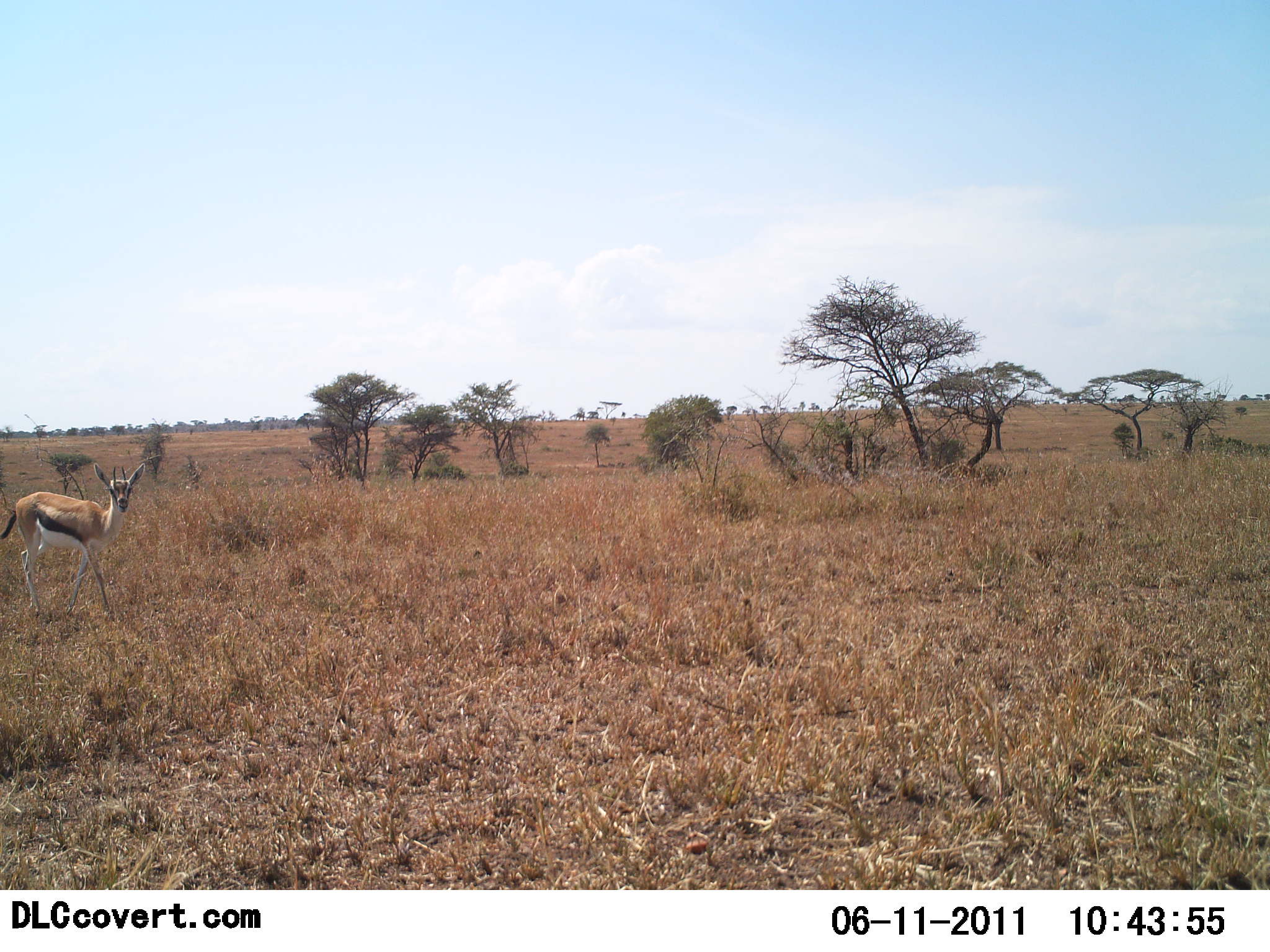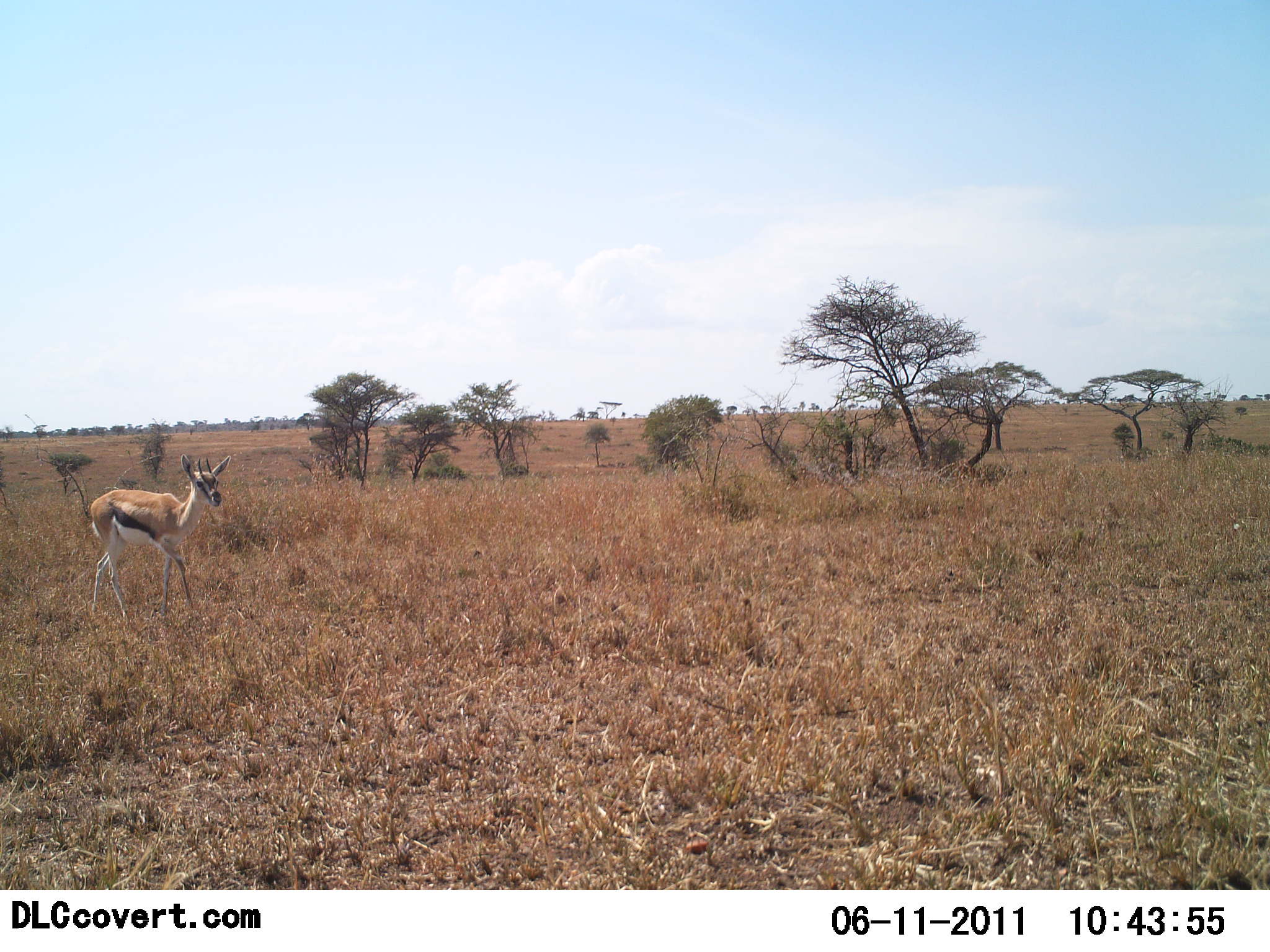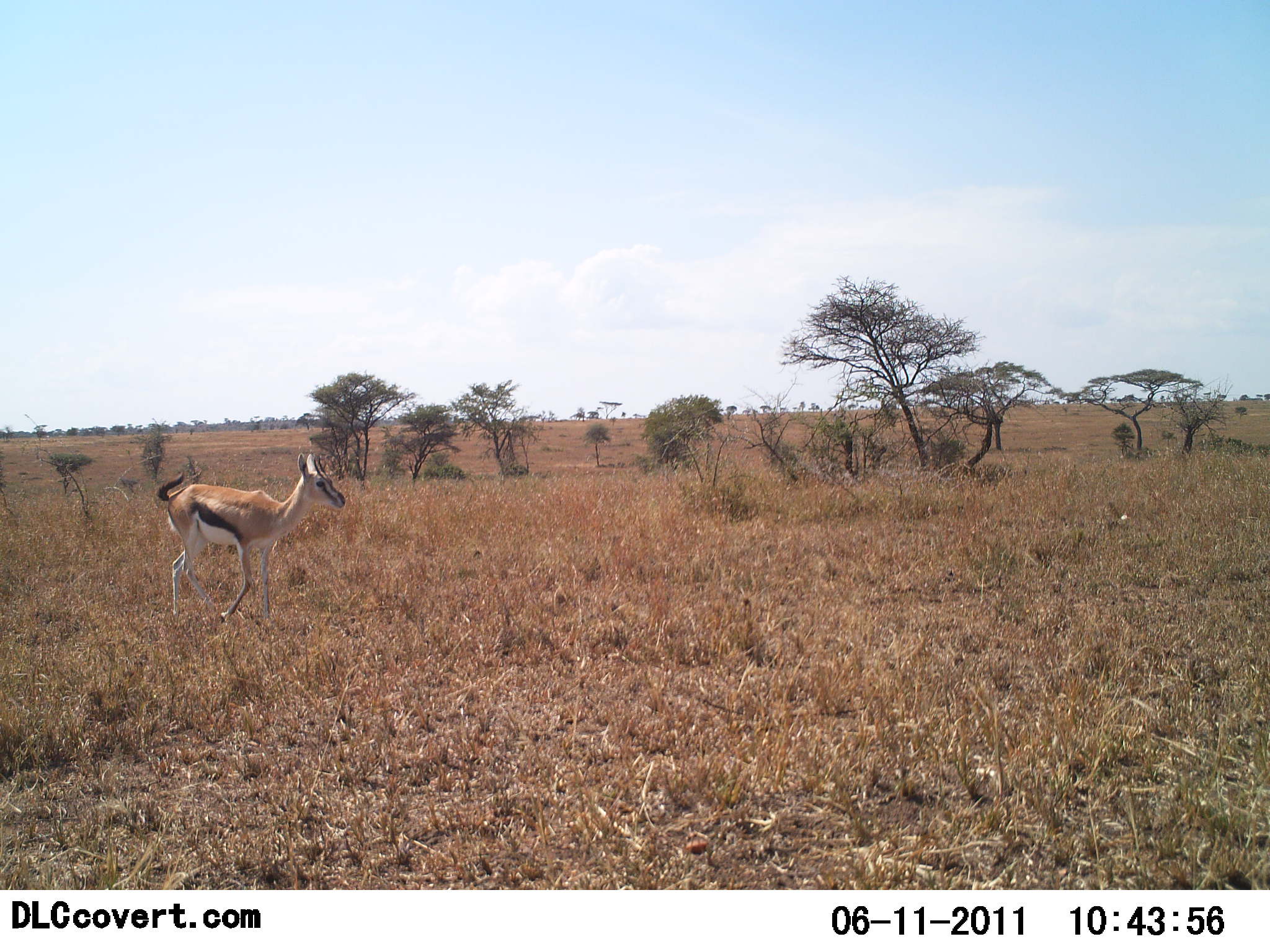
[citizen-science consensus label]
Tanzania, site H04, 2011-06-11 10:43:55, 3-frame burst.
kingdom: Animalia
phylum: Chordata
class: Mammalia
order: Artiodactyla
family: Bovidae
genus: Eudorcas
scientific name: Eudorcas thomsonii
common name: thomson's gazelle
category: gazellethomsons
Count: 1.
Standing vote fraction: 0%.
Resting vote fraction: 0%.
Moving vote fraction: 100%.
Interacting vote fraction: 0%.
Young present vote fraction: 0%.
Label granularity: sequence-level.